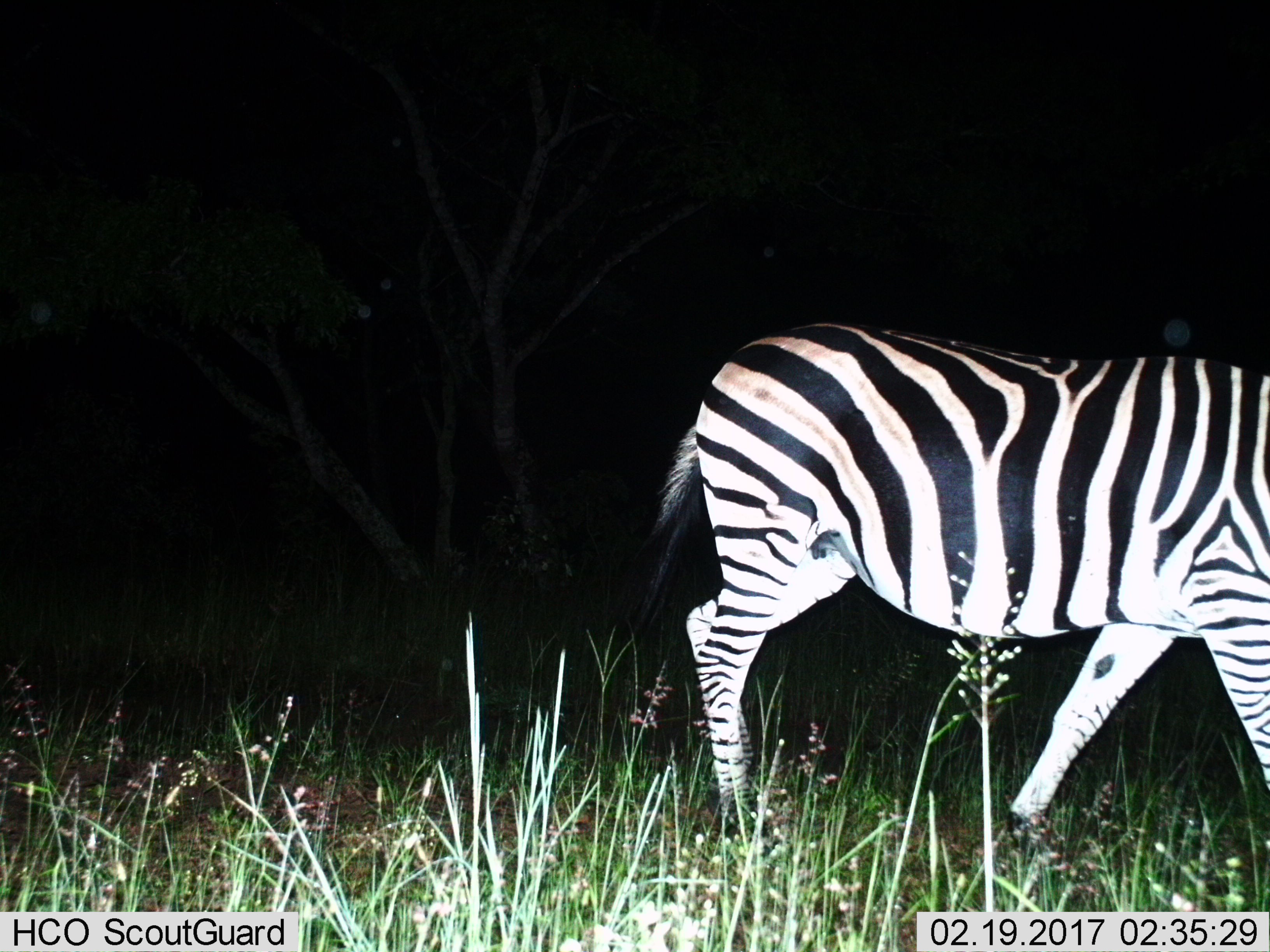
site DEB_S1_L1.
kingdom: Animalia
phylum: Chordata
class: Mammalia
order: Perissodactyla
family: Equidae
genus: Equus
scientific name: Equus quagga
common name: plains zebra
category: zebraplains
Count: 1.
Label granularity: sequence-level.